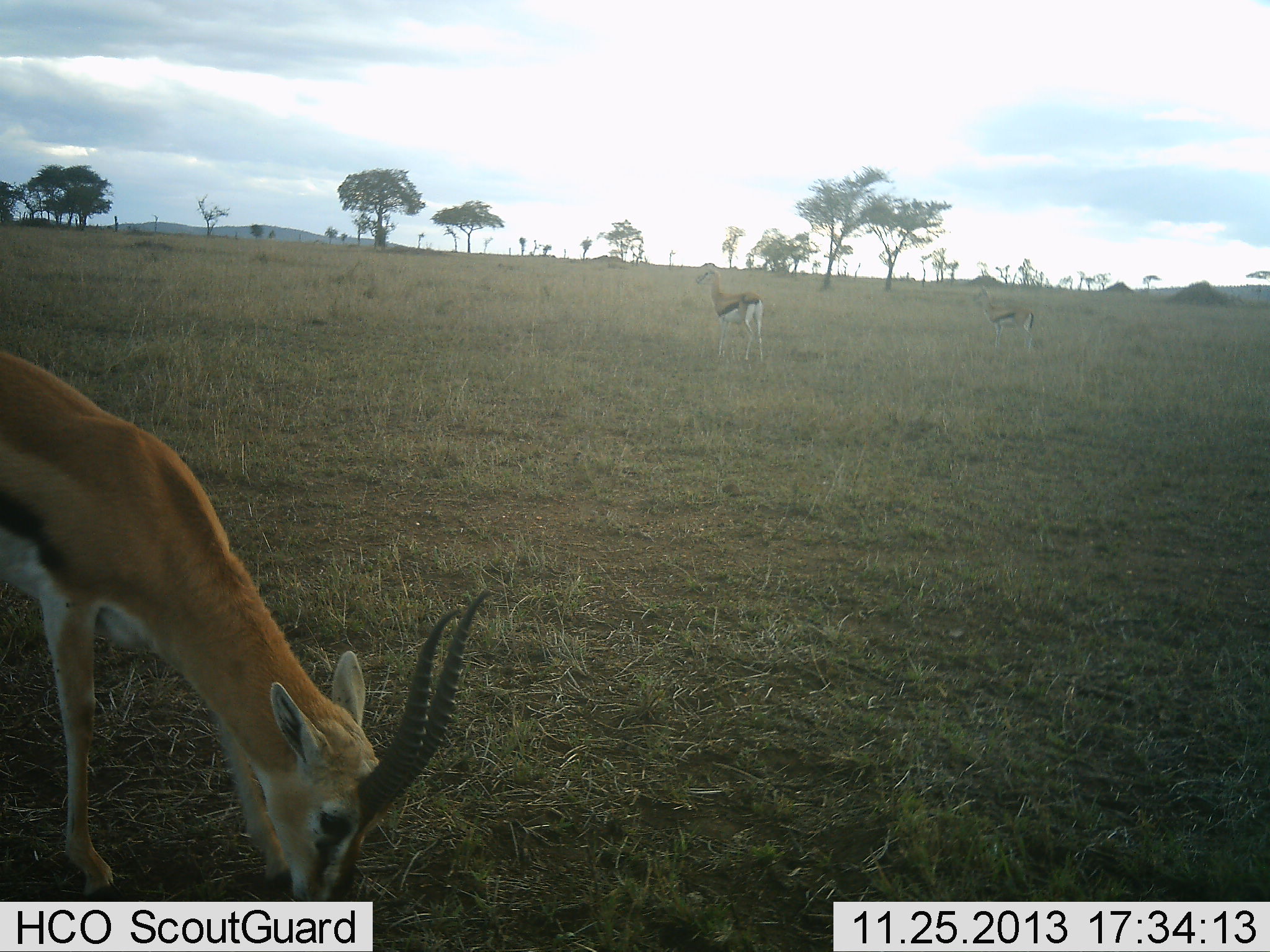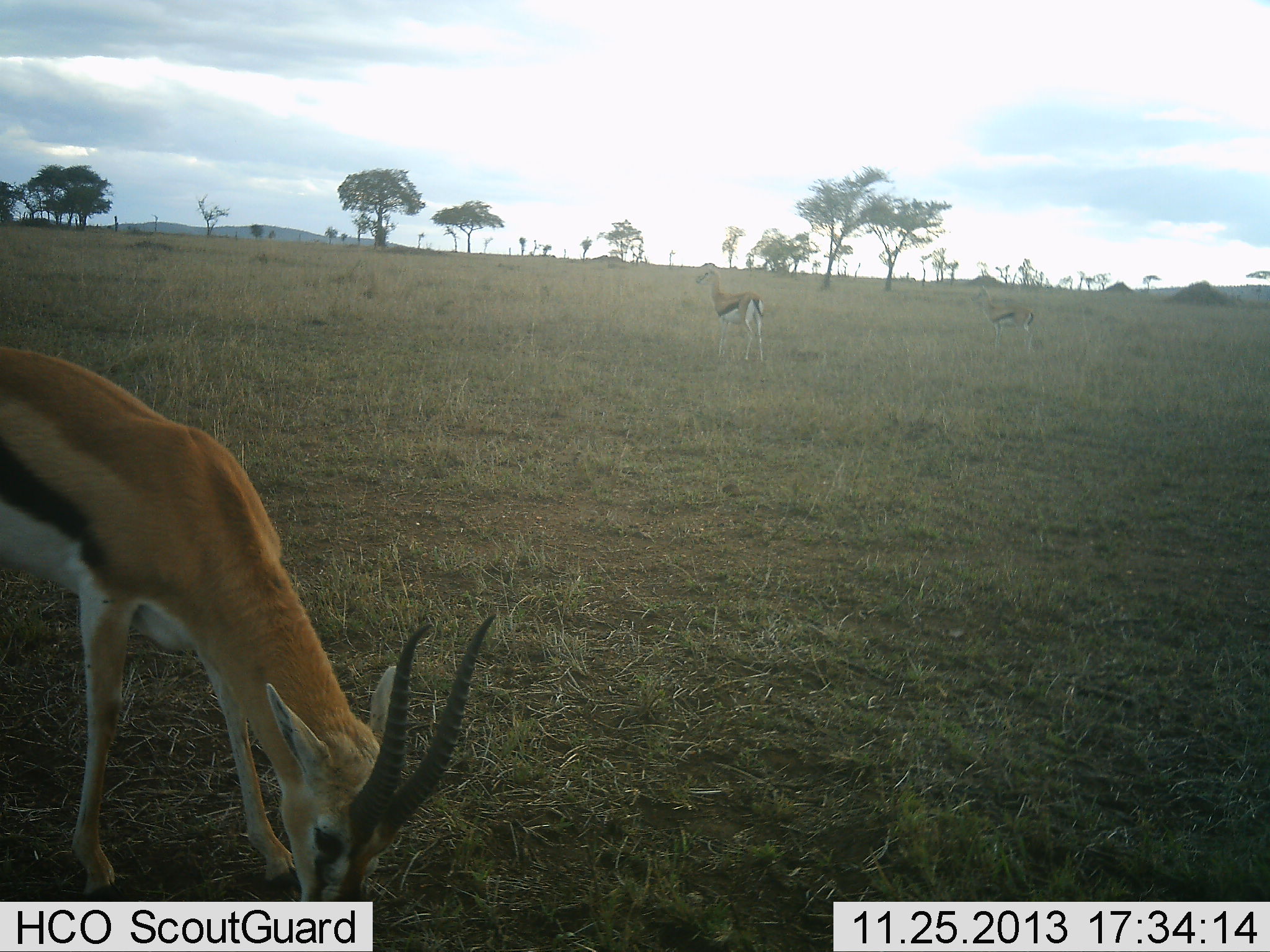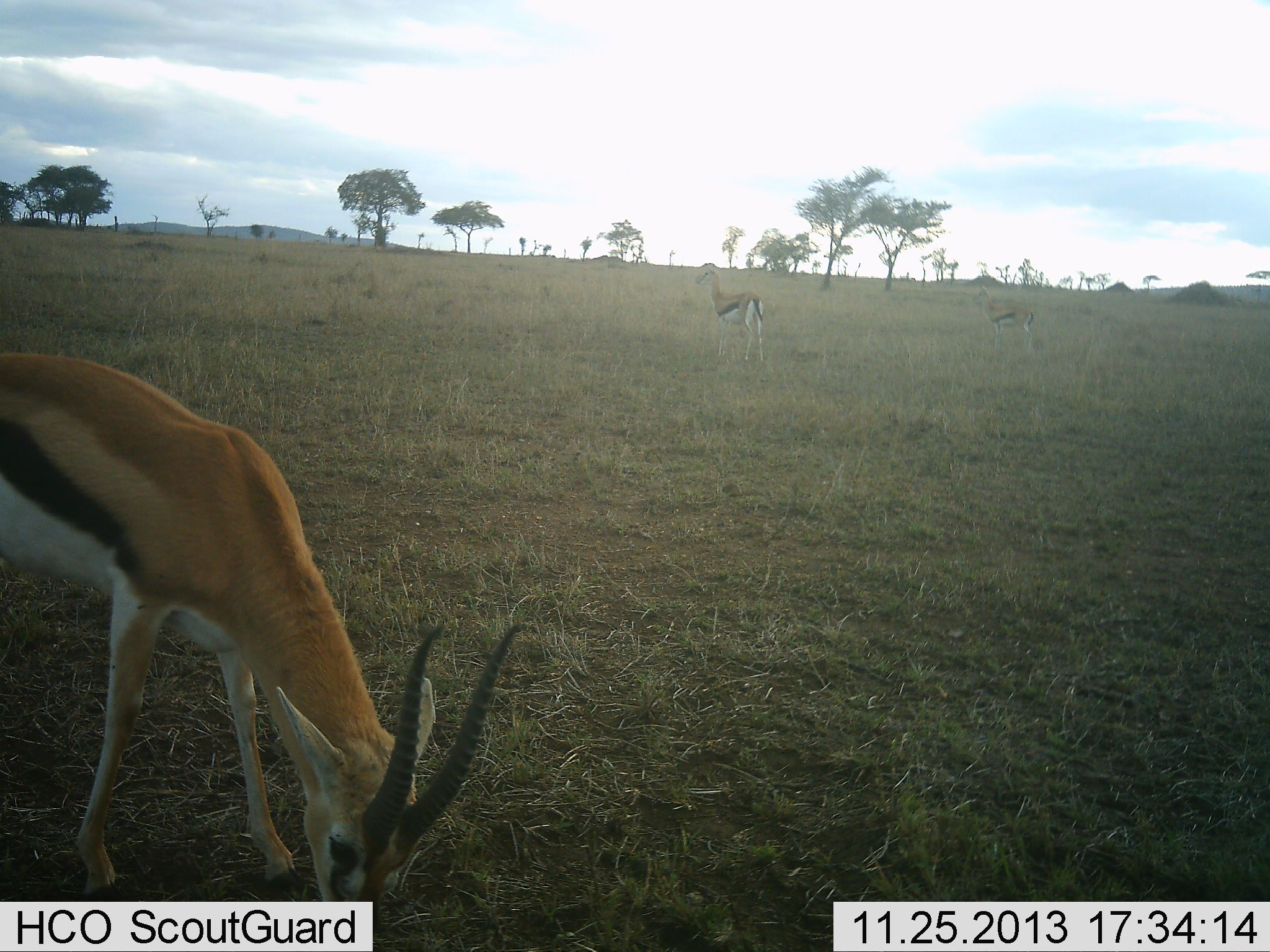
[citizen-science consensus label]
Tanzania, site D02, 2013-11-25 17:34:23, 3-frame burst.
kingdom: Animalia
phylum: Chordata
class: Mammalia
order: Artiodactyla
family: Bovidae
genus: Eudorcas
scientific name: Eudorcas thomsonii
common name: thomson's gazelle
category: gazellethomsons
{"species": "gazellethomsons (thomson's gazelle) (Eudorcas thomsonii)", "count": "3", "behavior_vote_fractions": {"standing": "80%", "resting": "0%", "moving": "0%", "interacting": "0%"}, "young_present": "0%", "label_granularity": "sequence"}